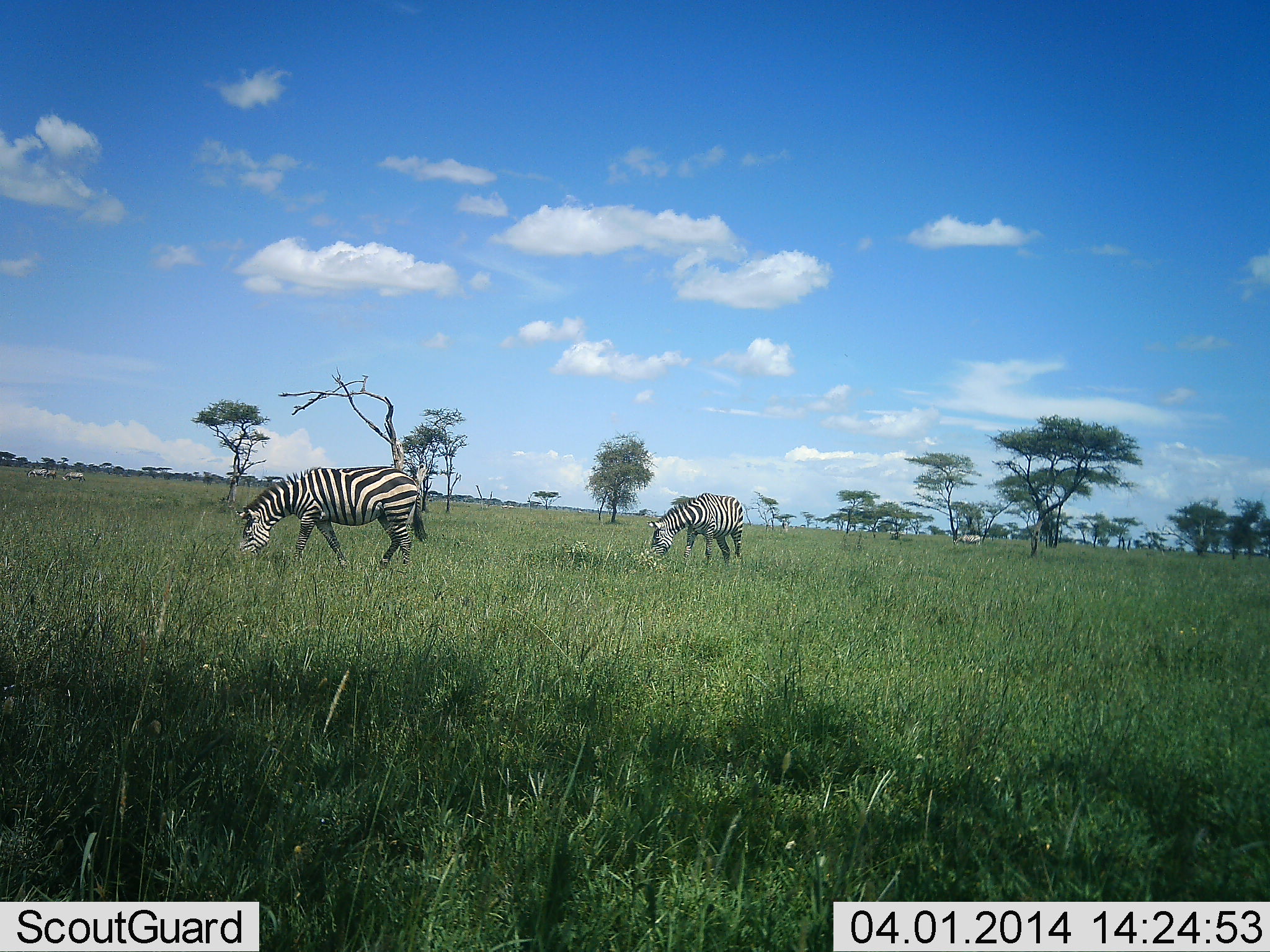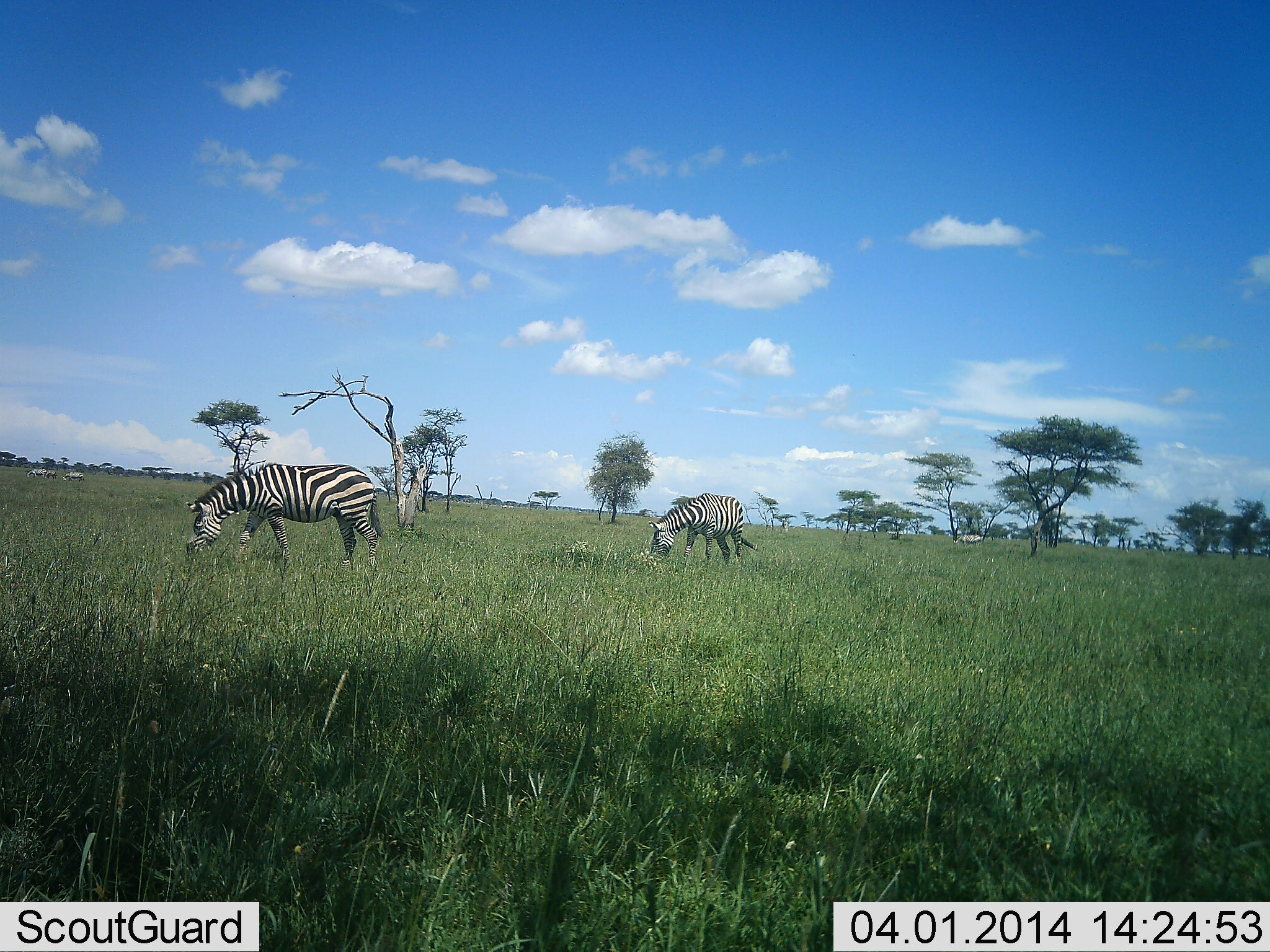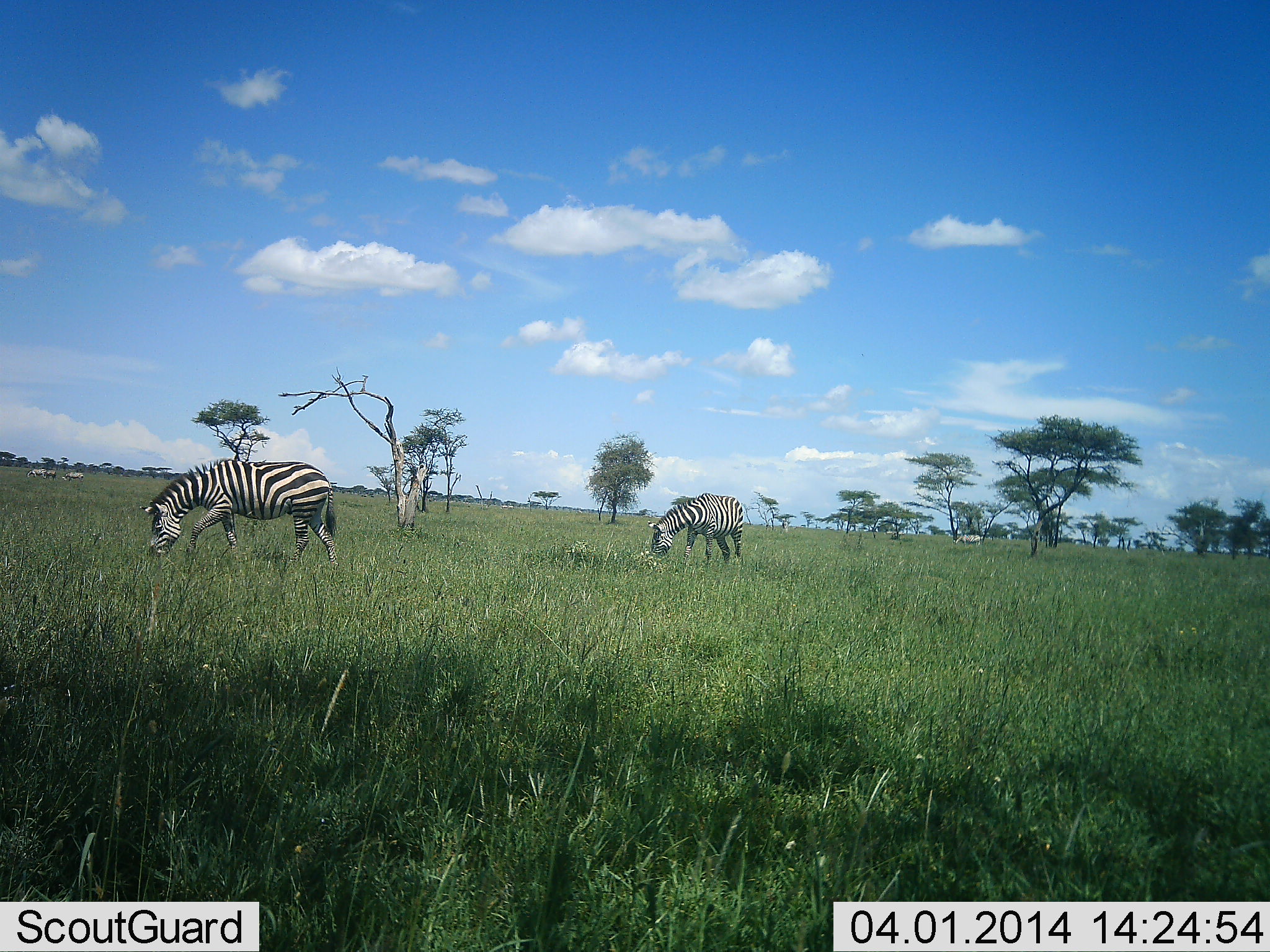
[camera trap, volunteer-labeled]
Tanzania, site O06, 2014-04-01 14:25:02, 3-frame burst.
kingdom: Animalia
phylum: Chordata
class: Mammalia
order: Perissodactyla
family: Equidae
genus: Equus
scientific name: Equus quagga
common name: plains zebra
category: zebra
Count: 2.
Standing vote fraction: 25%.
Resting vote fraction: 2%.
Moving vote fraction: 13%.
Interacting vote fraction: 0%.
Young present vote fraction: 0%.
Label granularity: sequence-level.